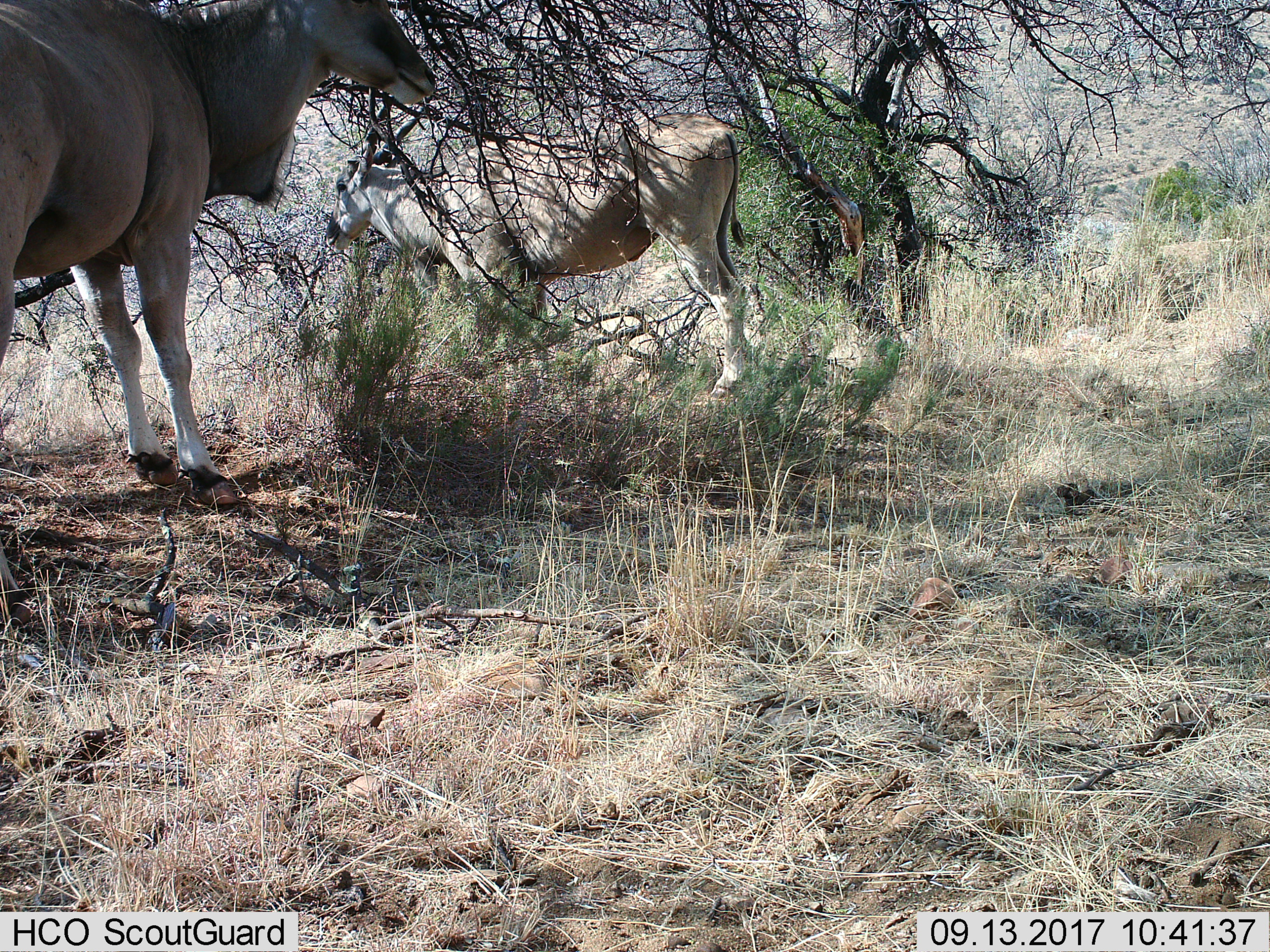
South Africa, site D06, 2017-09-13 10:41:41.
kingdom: Animalia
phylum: Chordata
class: Mammalia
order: Artiodactyla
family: Bovidae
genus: Tragelaphus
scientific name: Tragelaphus oryx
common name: eland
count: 2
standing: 75%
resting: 0%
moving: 12%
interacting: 12%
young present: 0%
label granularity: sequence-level